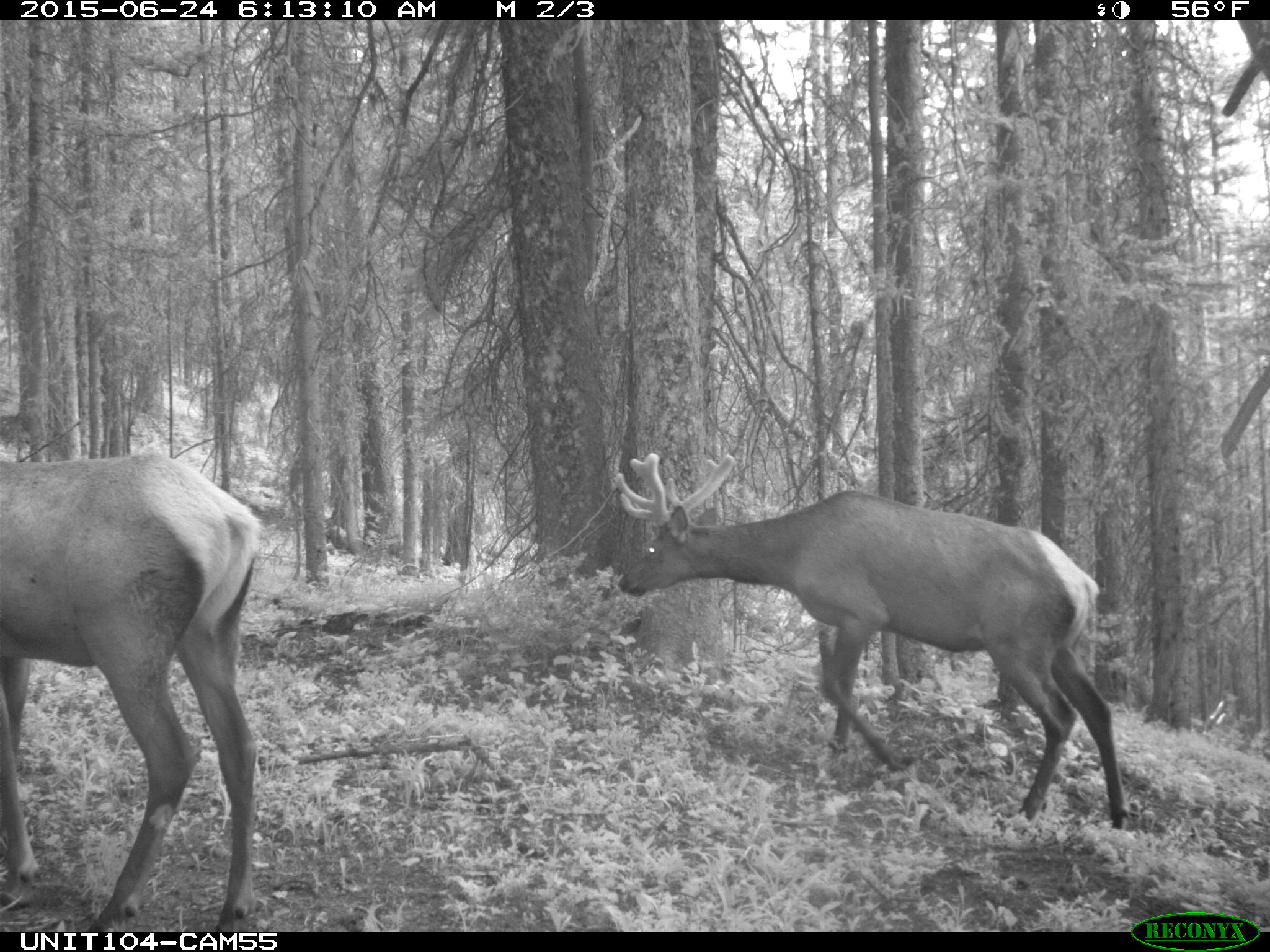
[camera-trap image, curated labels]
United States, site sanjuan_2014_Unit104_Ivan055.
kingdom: Animalia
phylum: Chordata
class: Mammalia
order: Artiodactyla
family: Cervidae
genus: Cervus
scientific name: Cervus elaphus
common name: red deer